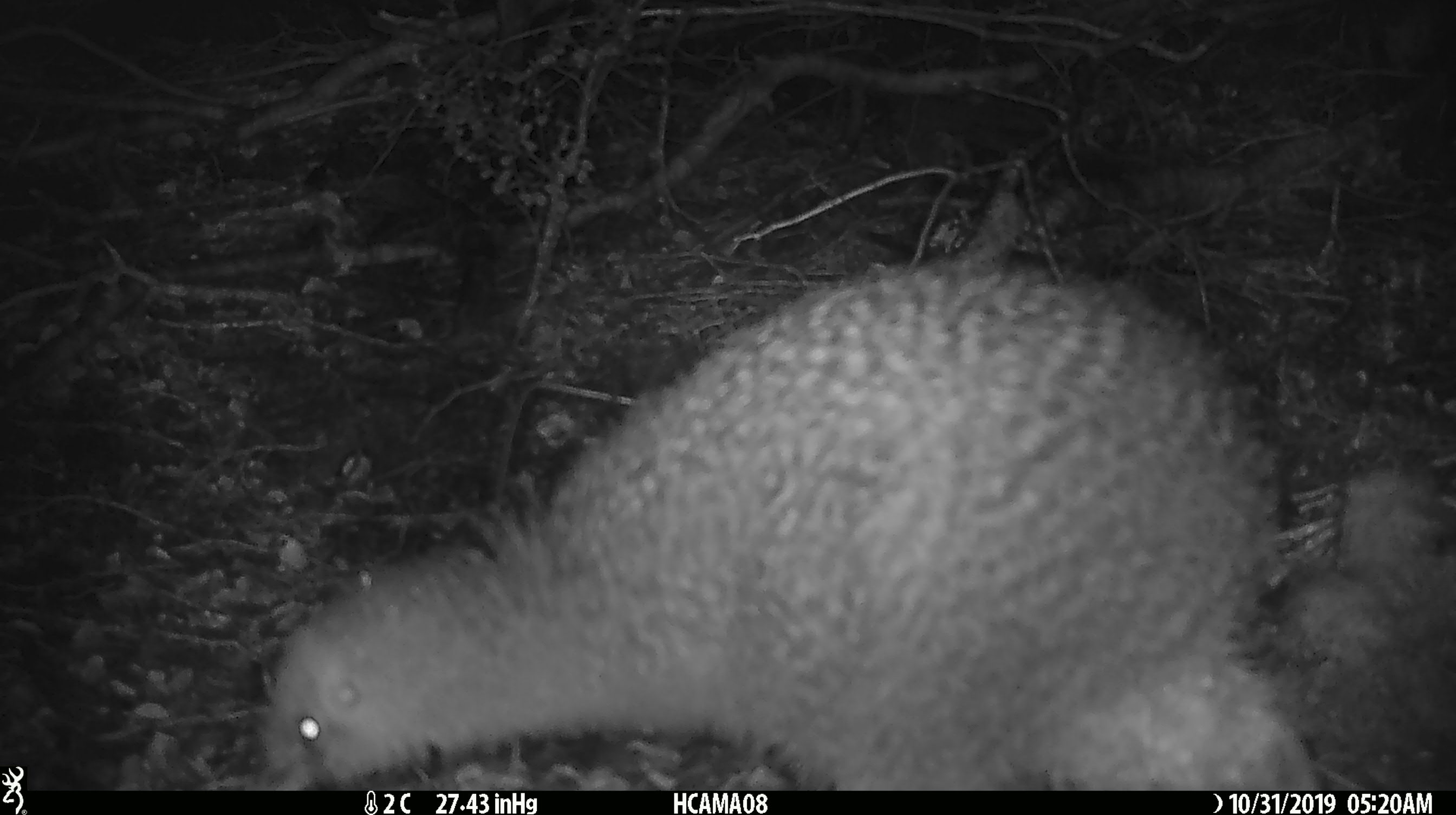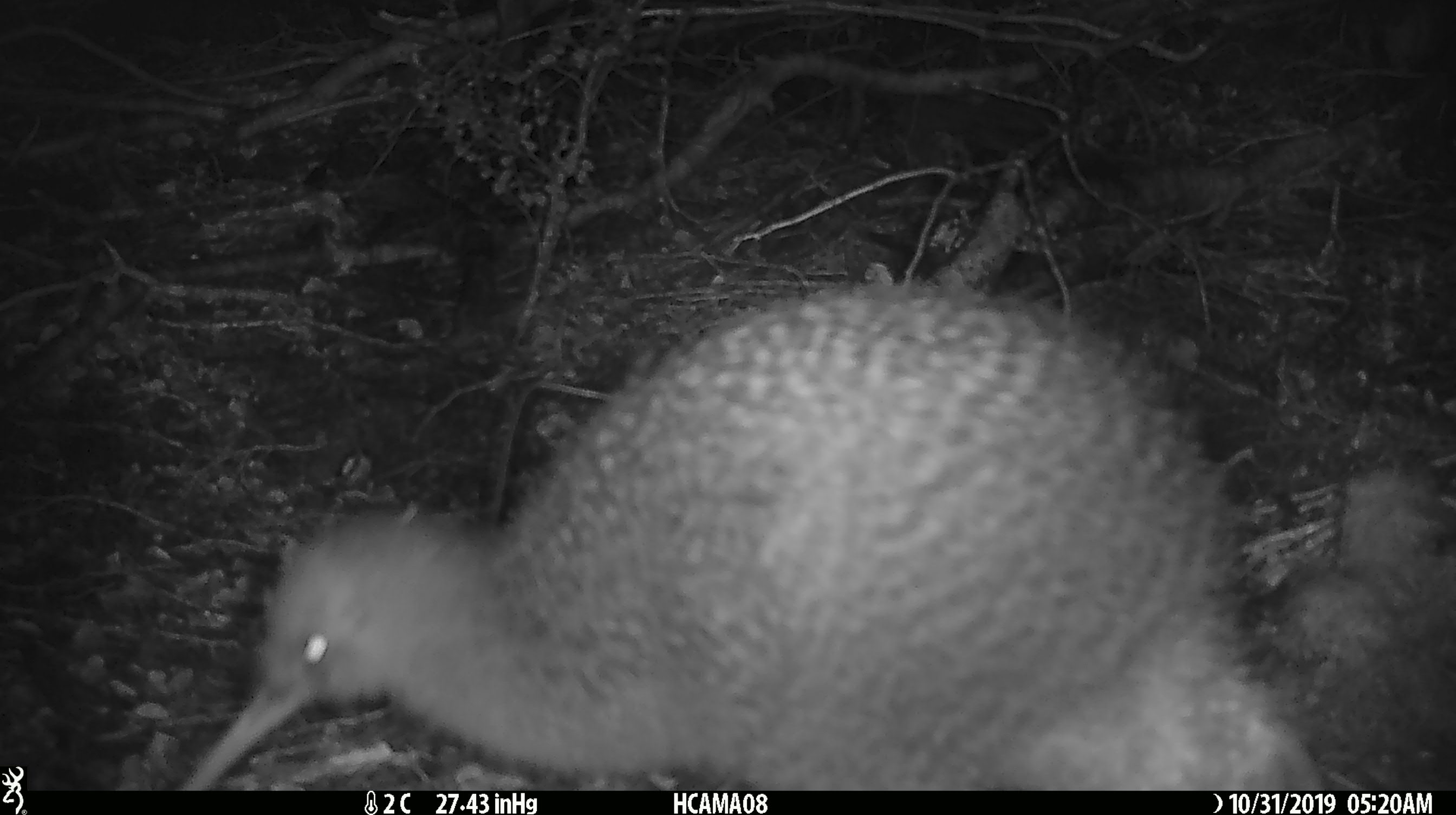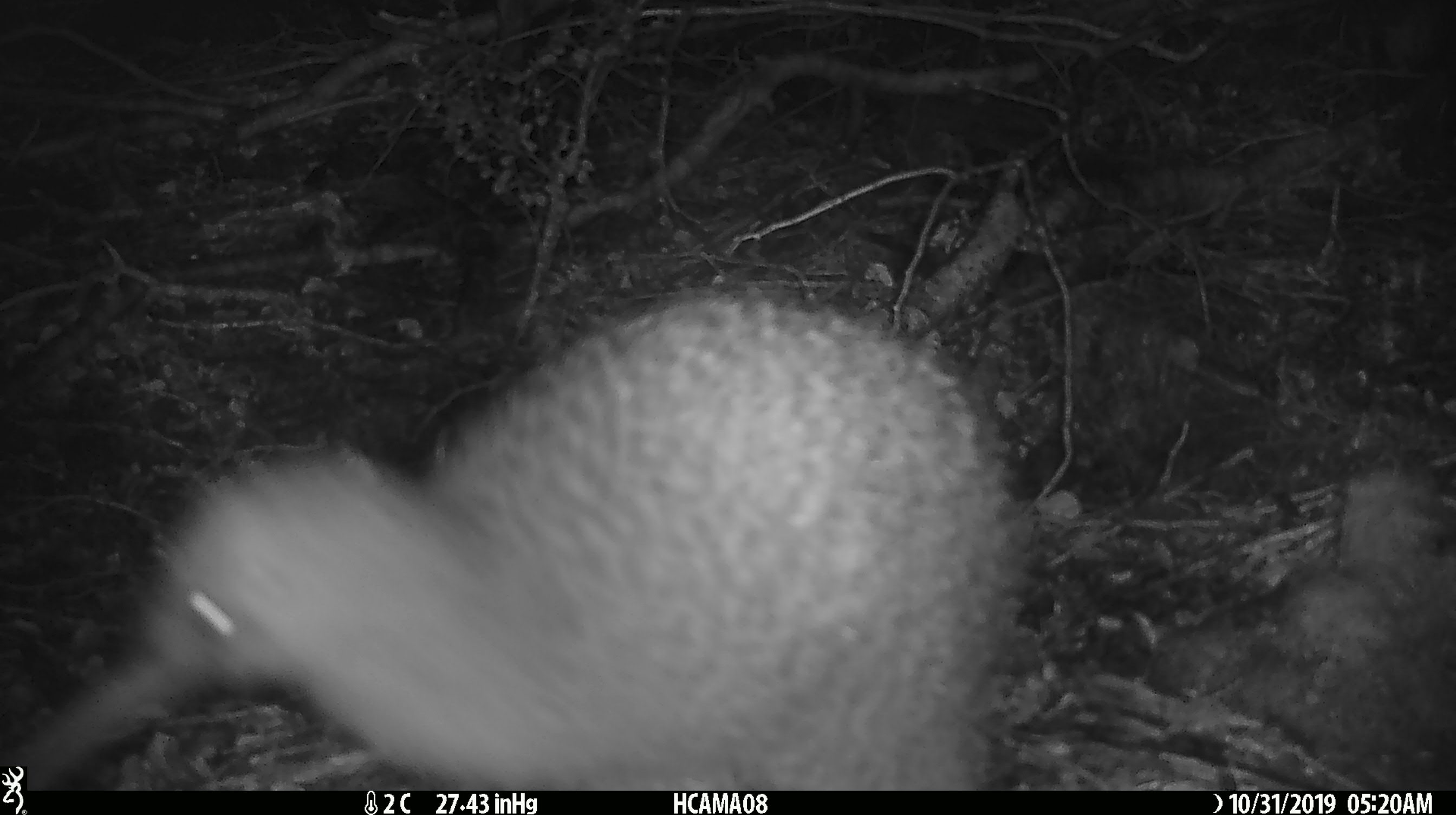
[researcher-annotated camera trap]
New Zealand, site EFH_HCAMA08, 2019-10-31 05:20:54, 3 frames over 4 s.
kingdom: Animalia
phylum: Chordata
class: Aves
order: Apterygiformes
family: Apterygidae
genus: Apteryx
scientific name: Apteryx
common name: kiwi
Kiwi (Apteryx).